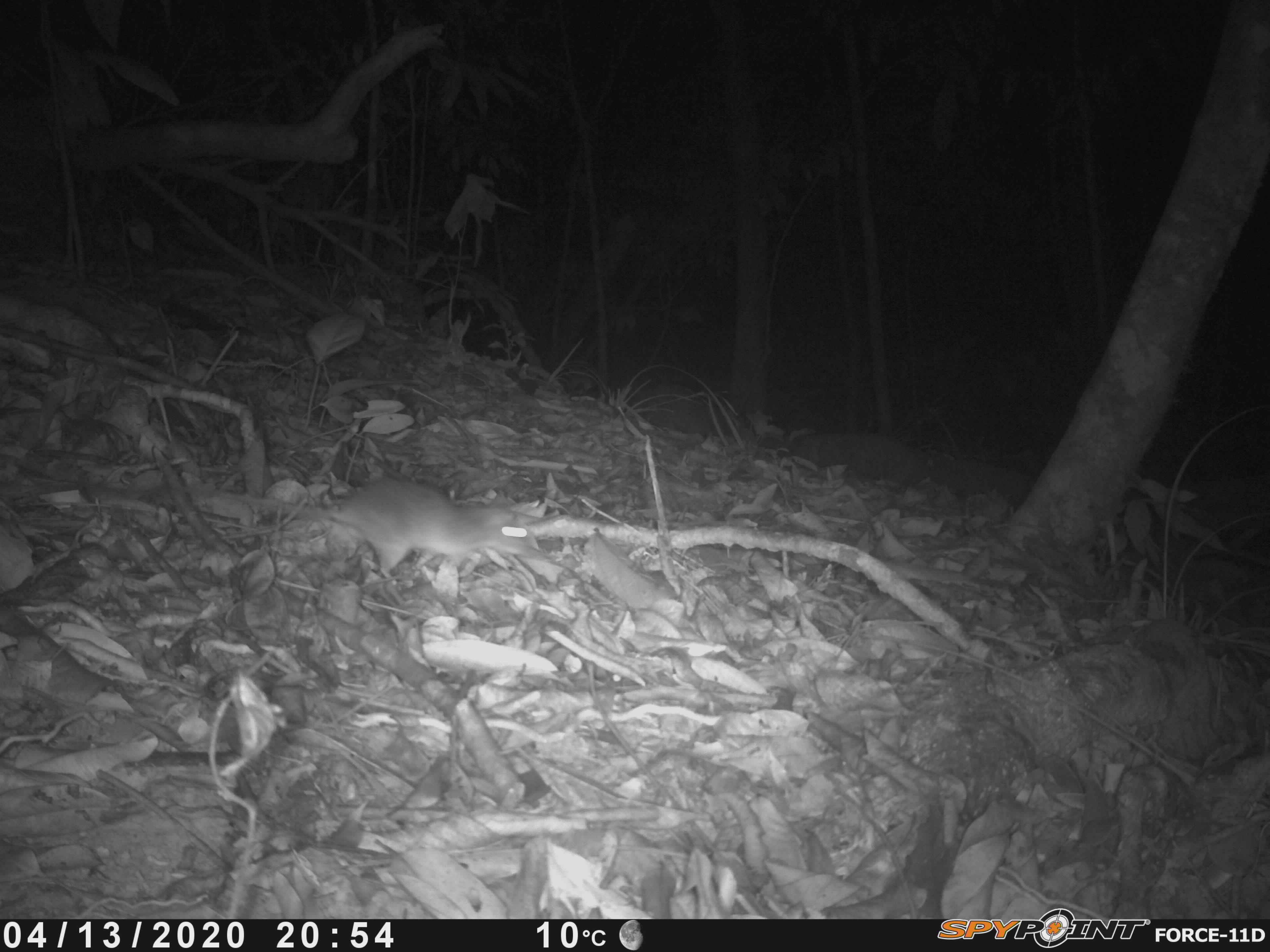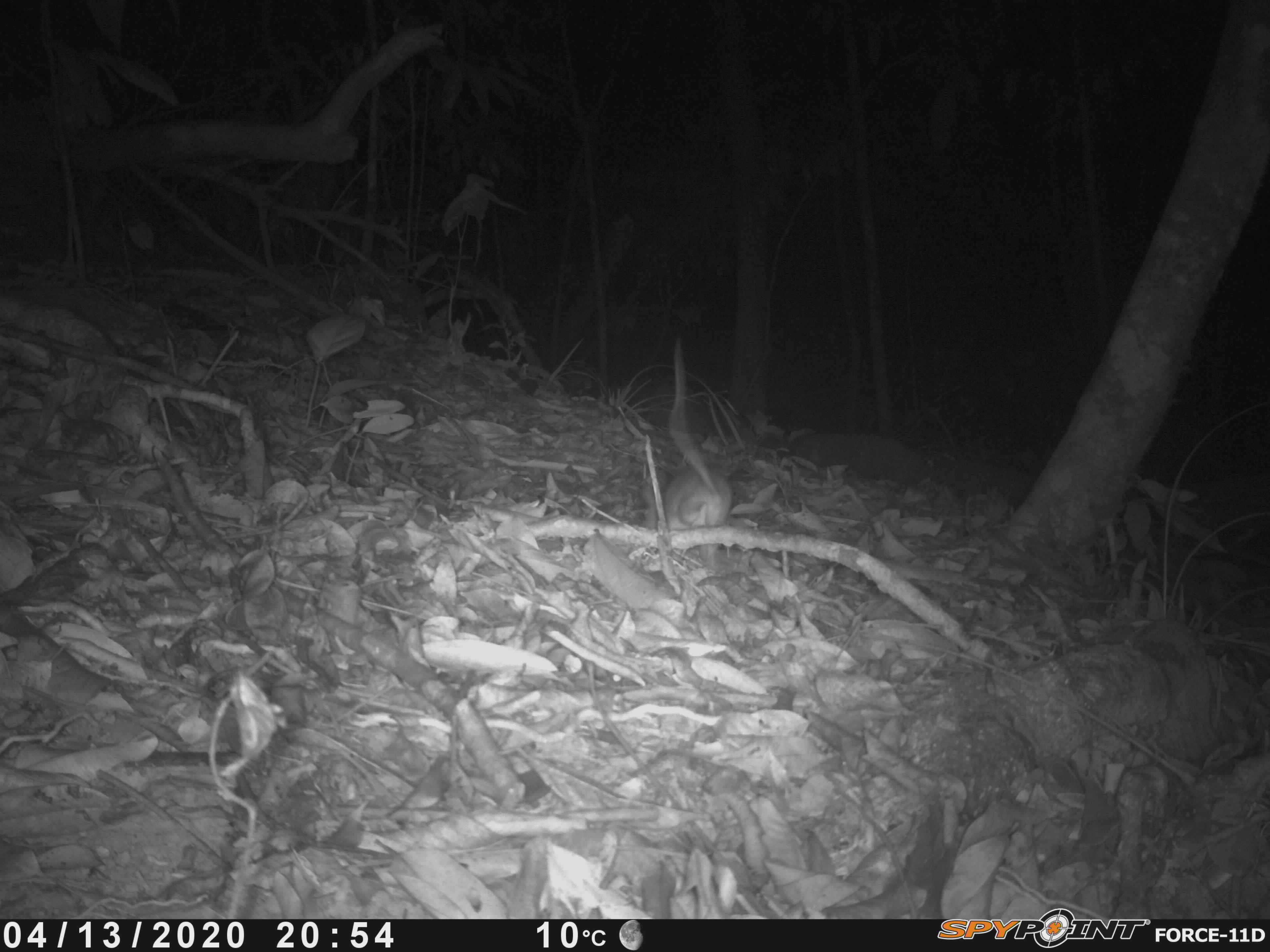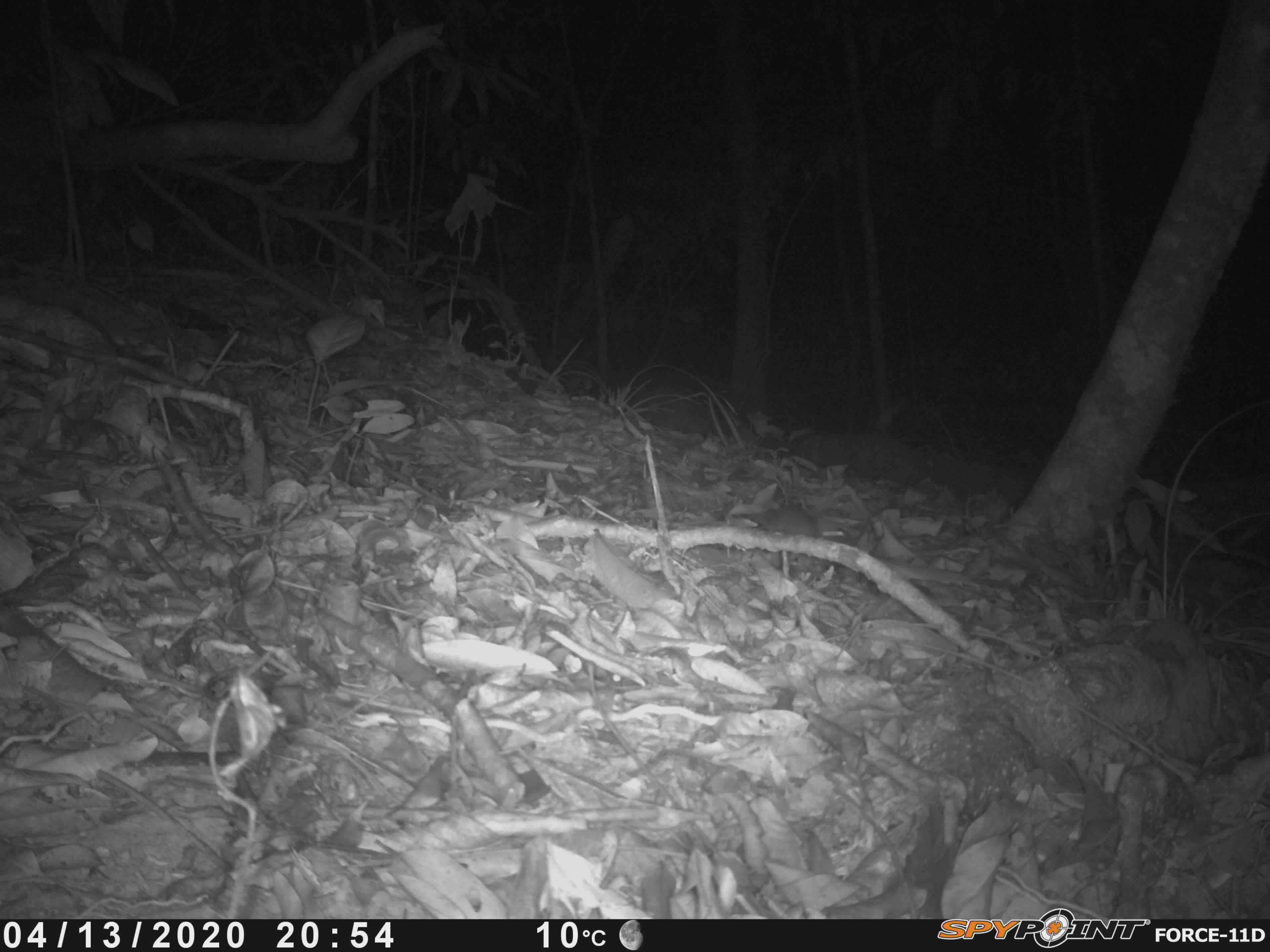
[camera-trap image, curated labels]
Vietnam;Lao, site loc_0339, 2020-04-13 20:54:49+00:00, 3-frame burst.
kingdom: Animalia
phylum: Chordata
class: Mammalia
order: Rodentia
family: Muridae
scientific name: Muridae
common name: old-world mice and rats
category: unidentified murid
Unidentified murid (old-world mice and rats) (Muridae). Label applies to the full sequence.